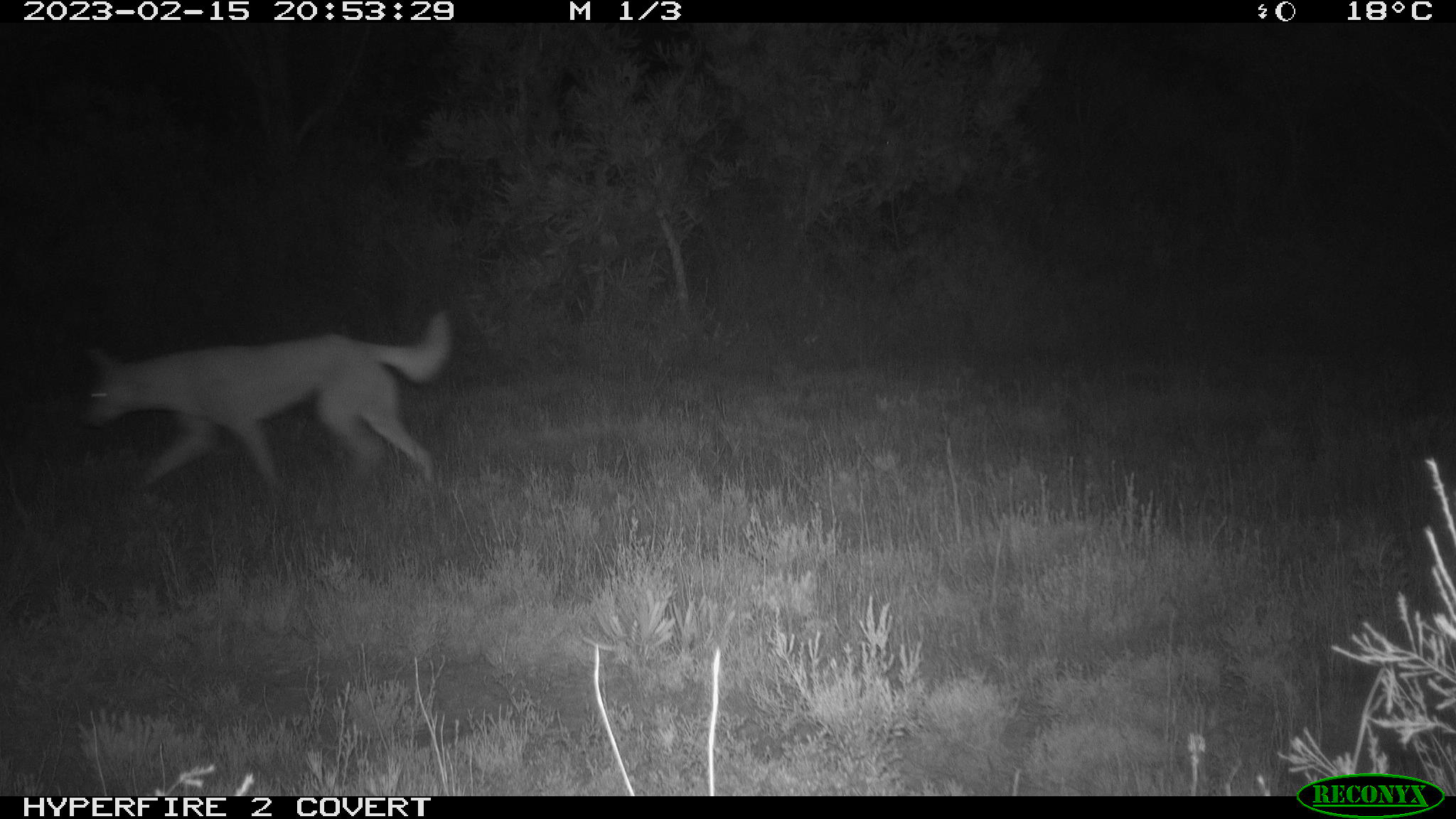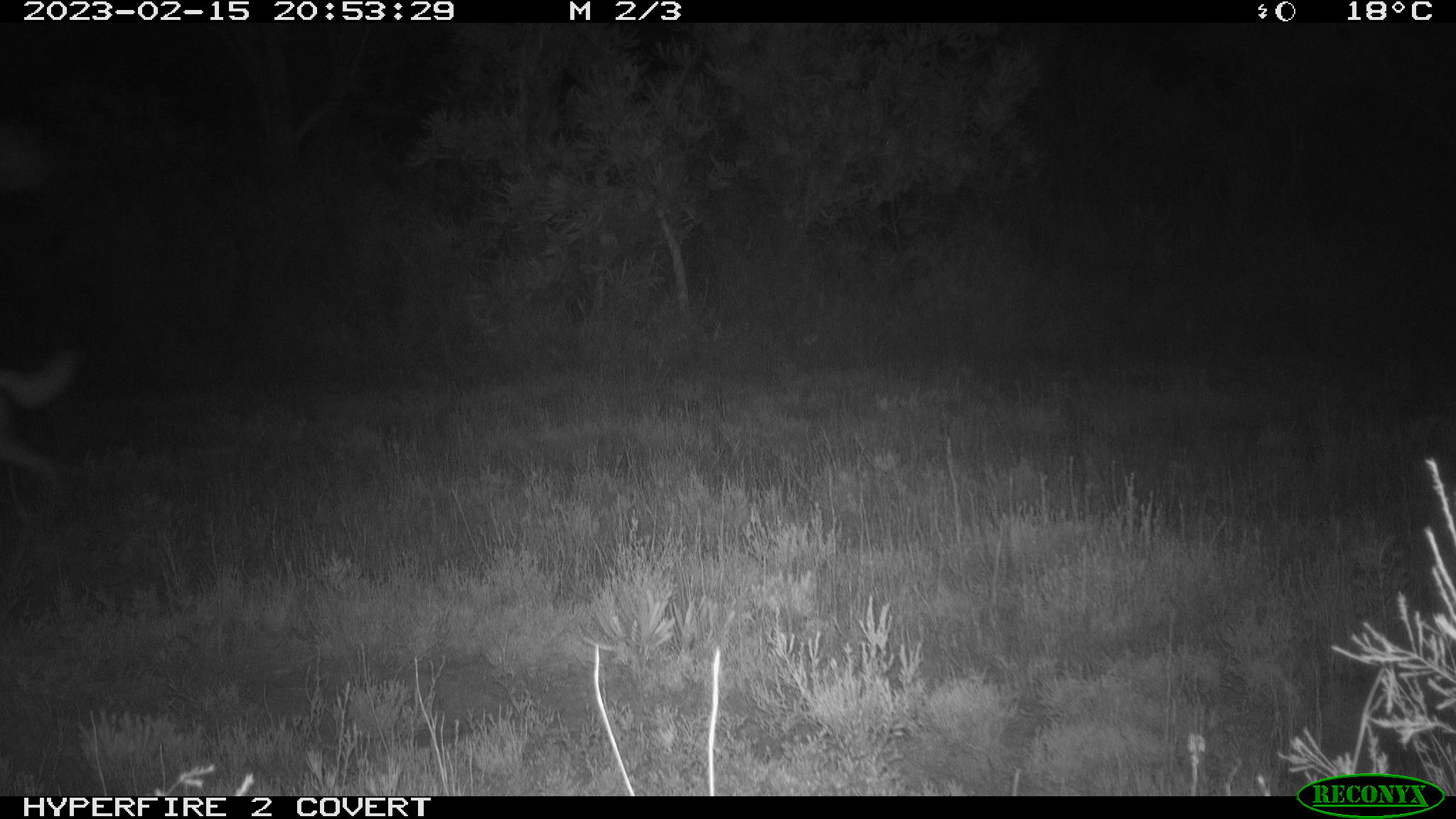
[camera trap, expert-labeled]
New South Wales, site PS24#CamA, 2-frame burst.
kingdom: Animalia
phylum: Chordata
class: Mammalia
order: Carnivora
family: Canidae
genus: Canis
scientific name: Canis familiaris dingo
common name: dingo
Dingo (Canis familiaris dingo).